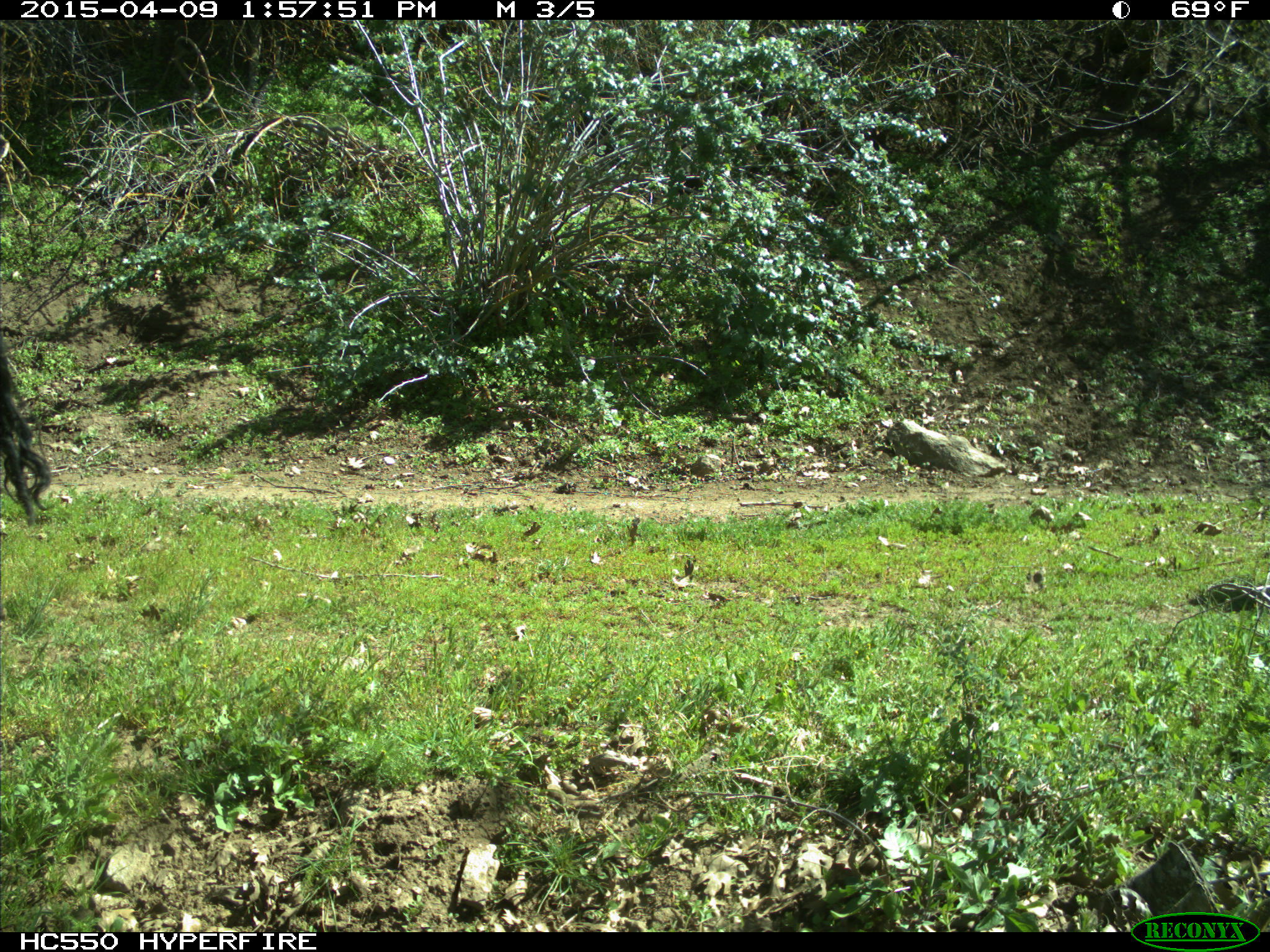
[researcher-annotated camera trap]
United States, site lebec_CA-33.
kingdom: Animalia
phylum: Chordata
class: Mammalia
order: Artiodactyla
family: Bovidae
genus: Bos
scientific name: Bos taurus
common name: domestic cow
Bos taurus (domestic cow).